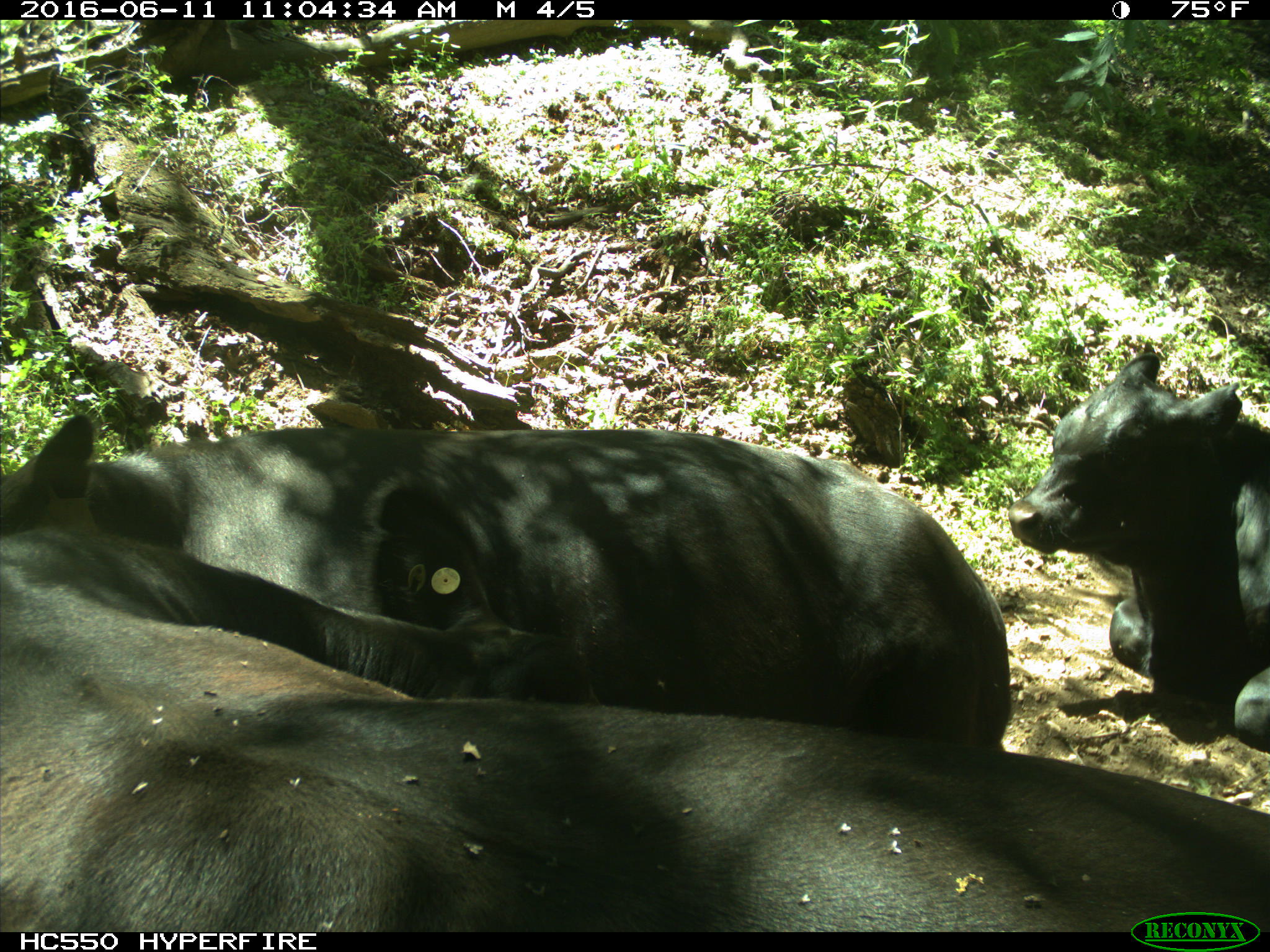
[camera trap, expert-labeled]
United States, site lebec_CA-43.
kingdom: Animalia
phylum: Chordata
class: Mammalia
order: Artiodactyla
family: Bovidae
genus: Bos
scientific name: Bos taurus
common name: domestic cow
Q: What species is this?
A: Bos taurus (domestic cow).